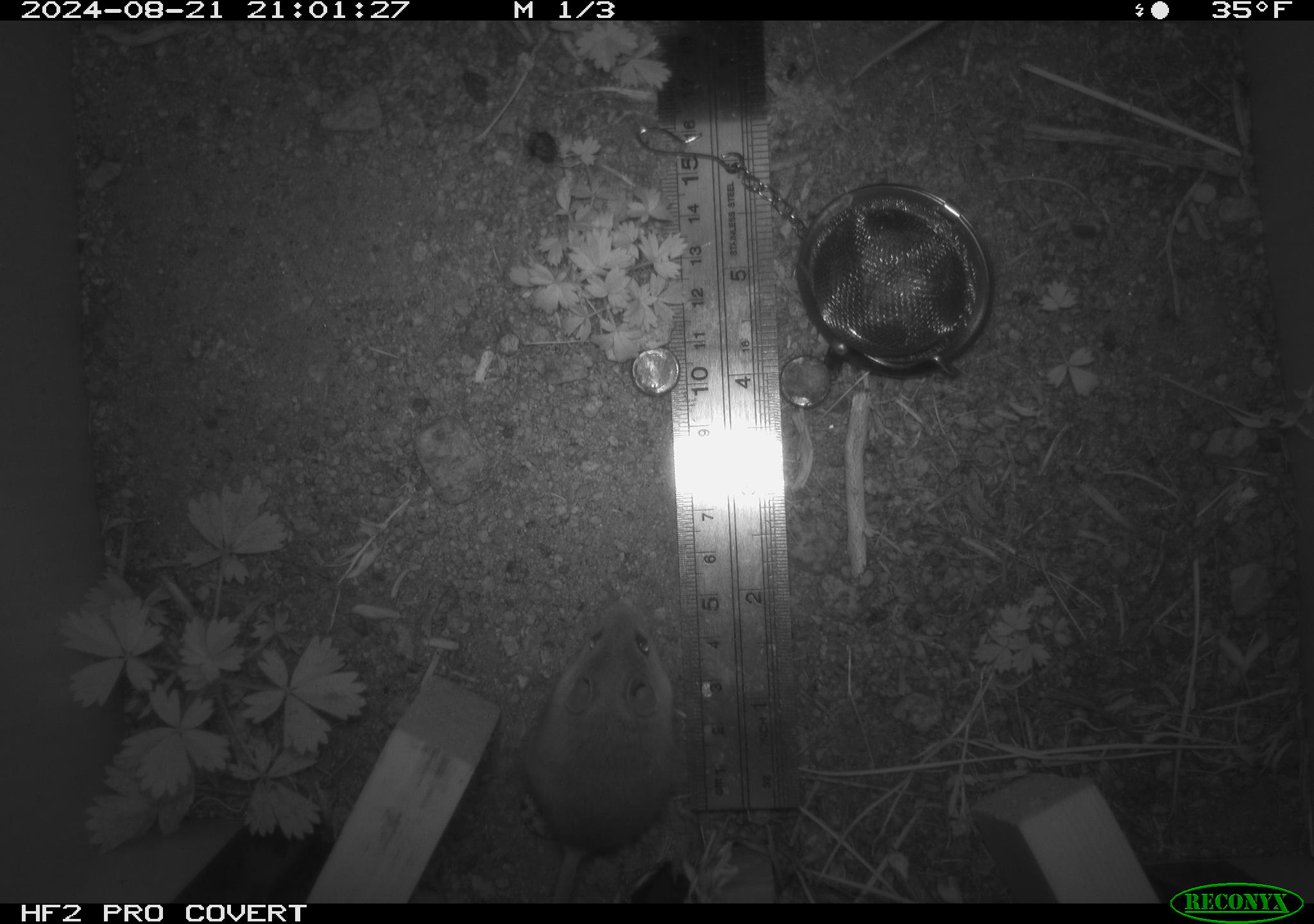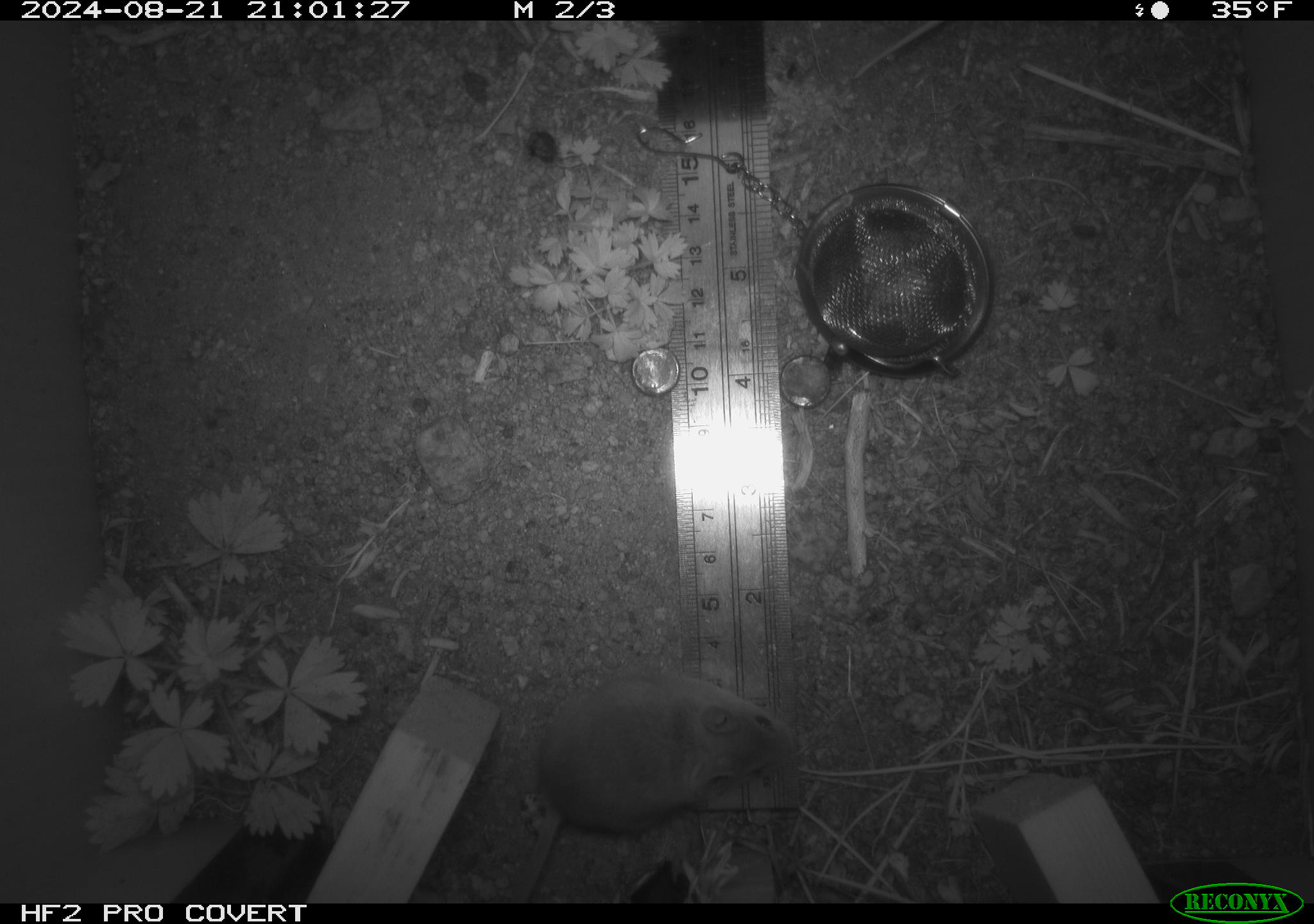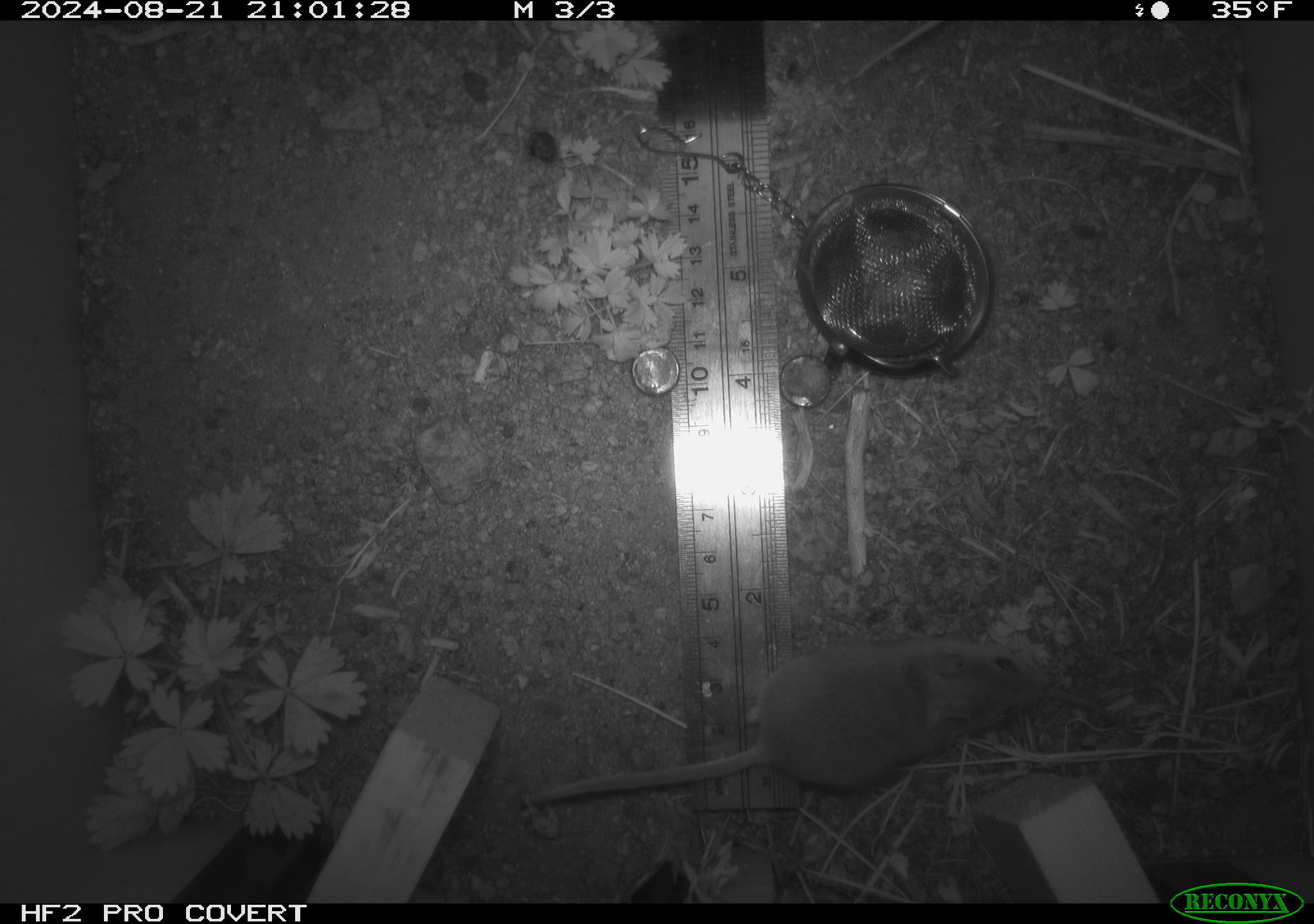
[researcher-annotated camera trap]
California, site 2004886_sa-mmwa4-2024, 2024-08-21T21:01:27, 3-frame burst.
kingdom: Animalia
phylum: Chordata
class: Mammalia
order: Rodentia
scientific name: Rodentia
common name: mouse species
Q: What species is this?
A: Mouse species (Rodentia).